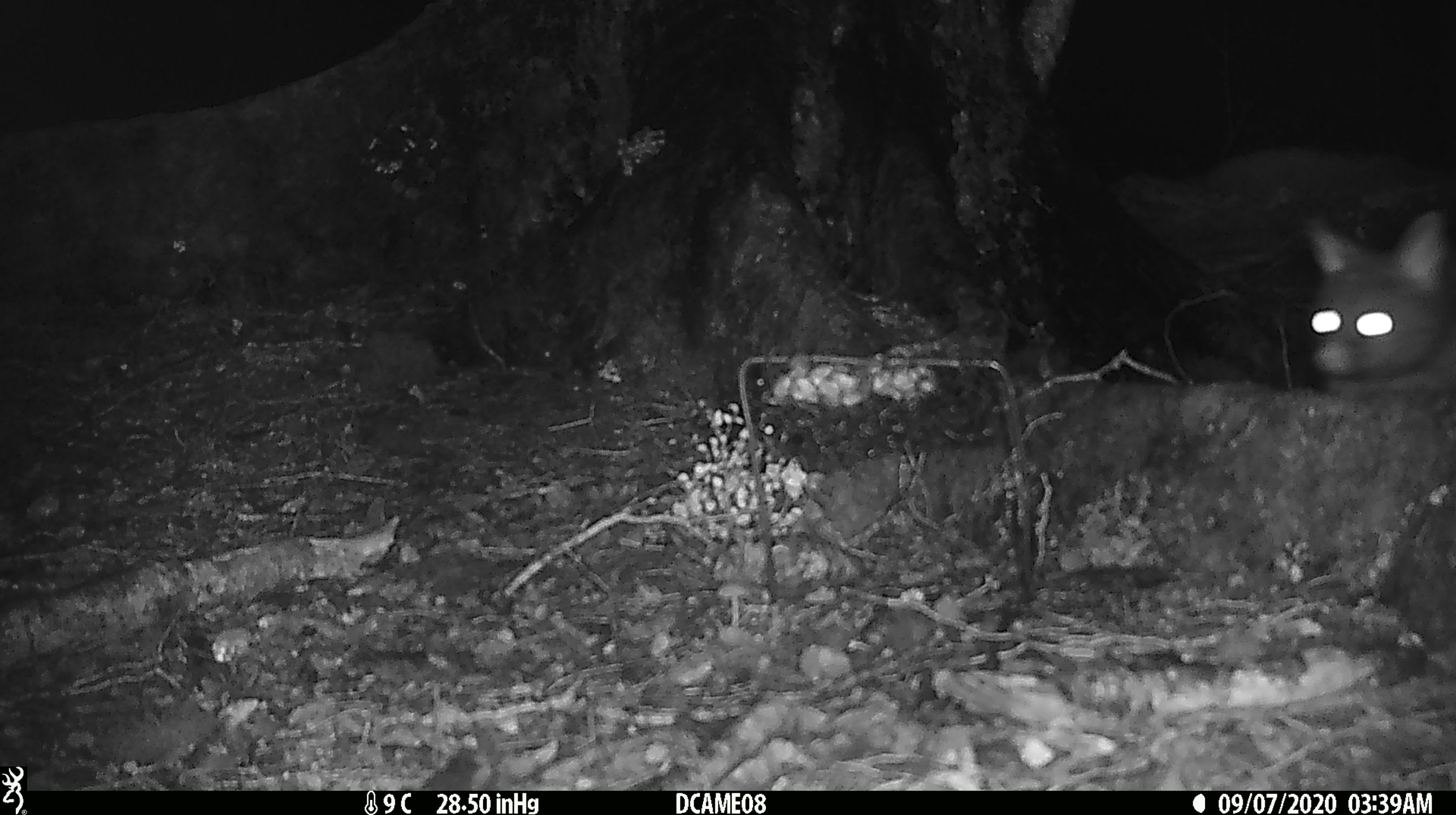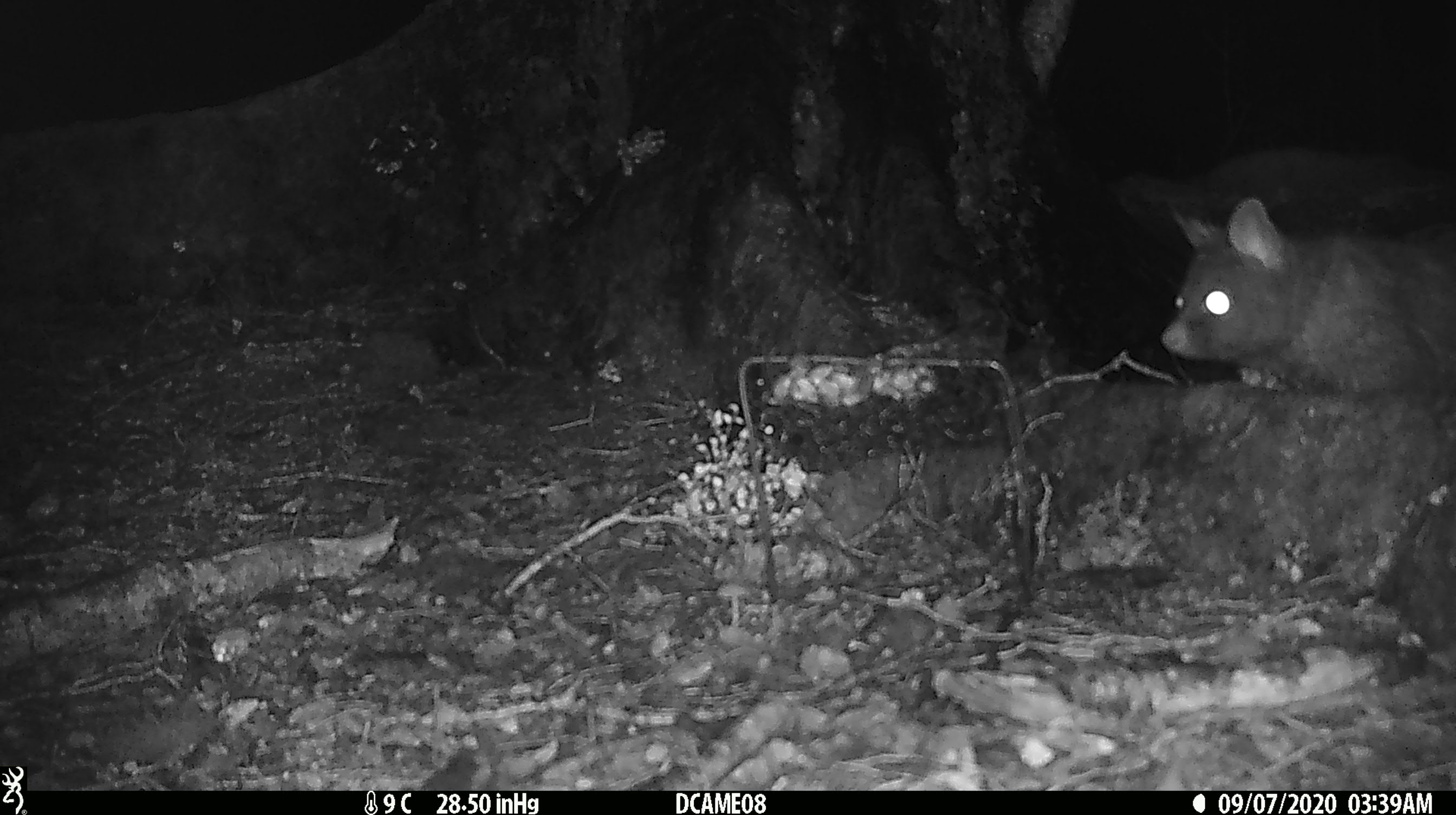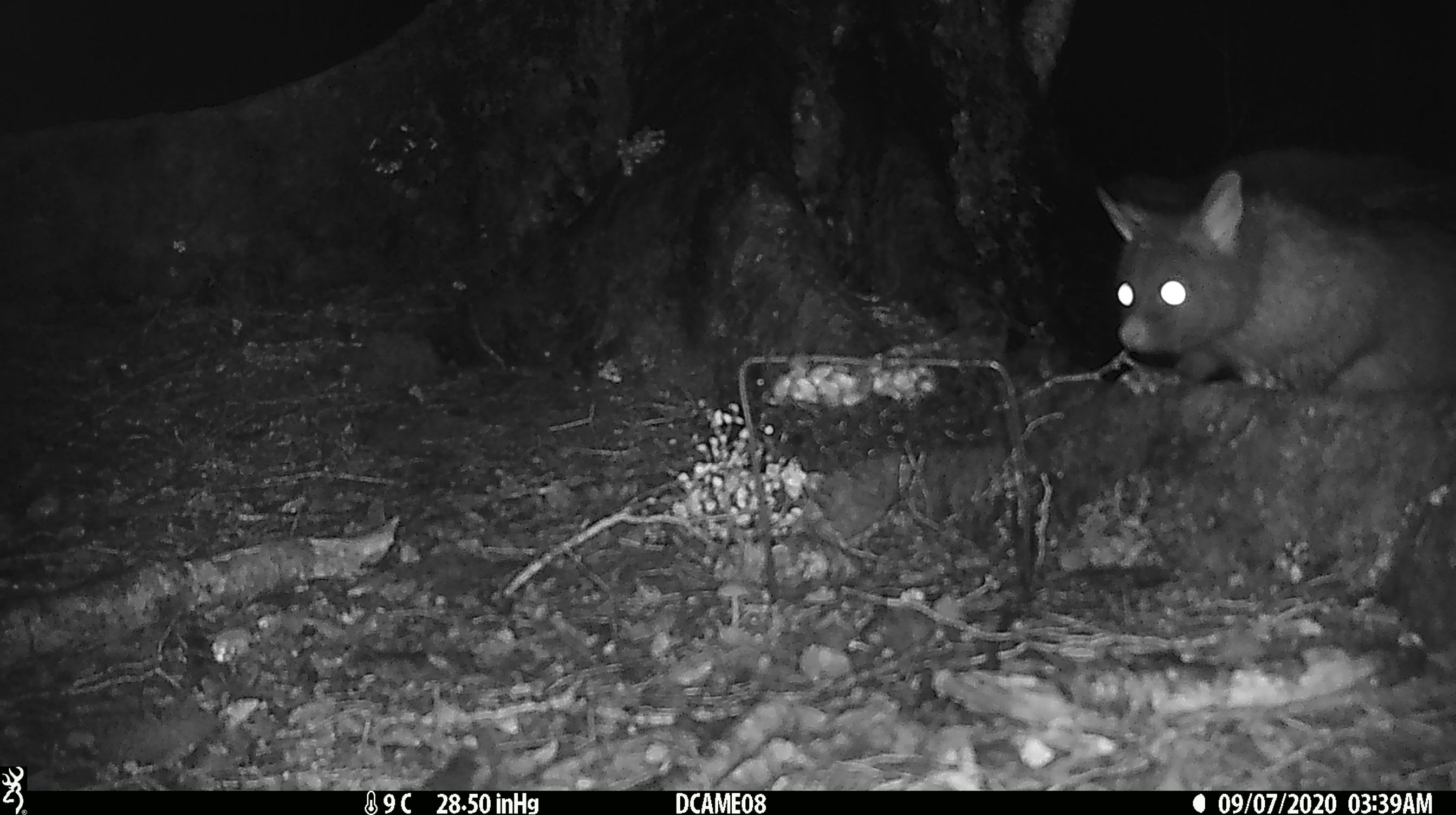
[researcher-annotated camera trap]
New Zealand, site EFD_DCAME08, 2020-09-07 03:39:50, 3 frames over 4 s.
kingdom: Animalia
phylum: Chordata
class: Mammalia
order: Diprotodontia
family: Phalangeridae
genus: Trichosurus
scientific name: Trichosurus vulpecula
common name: common brushtail possum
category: possum